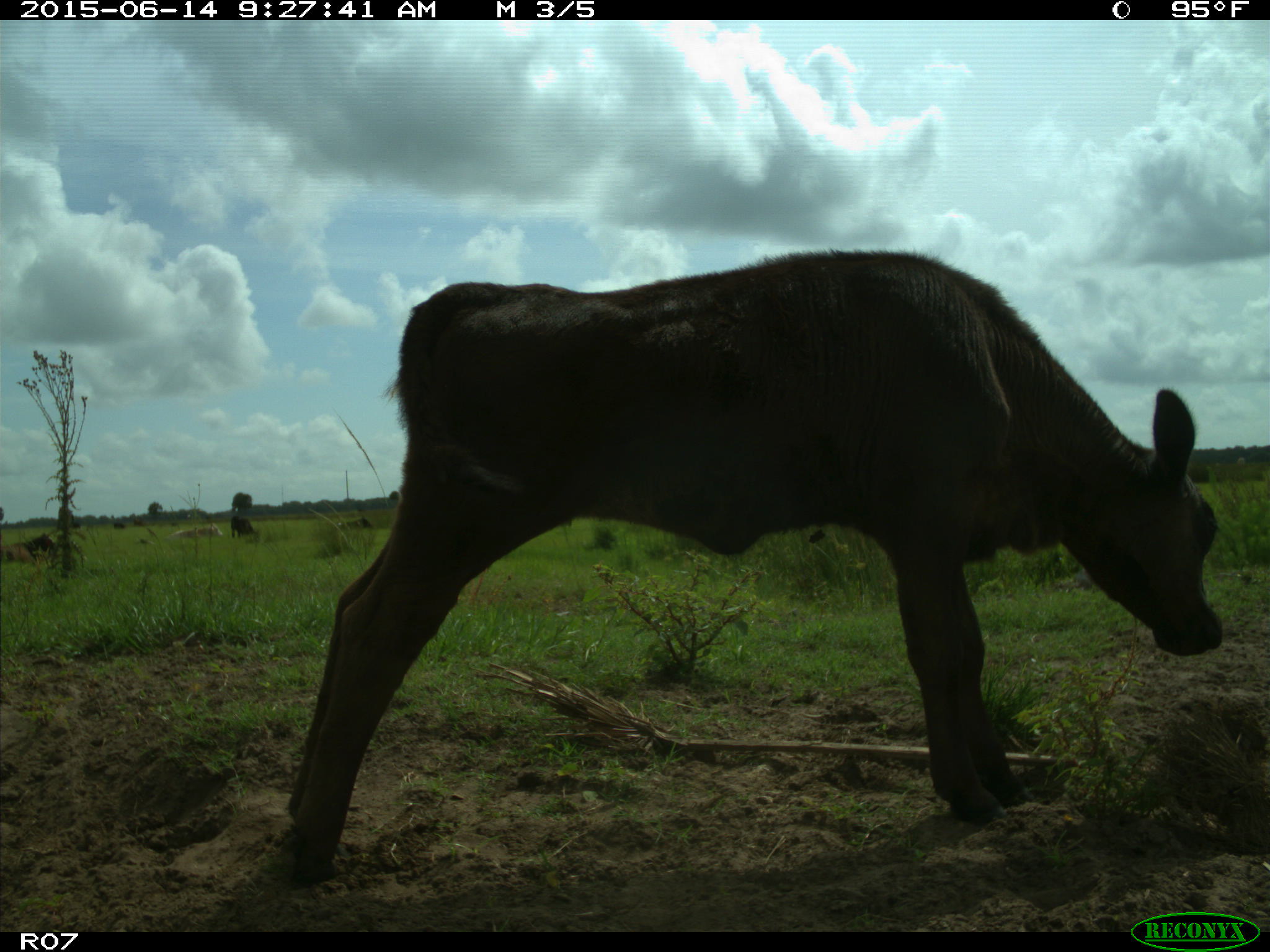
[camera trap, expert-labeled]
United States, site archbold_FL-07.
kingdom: Animalia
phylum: Chordata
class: Mammalia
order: Artiodactyla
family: Bovidae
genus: Bos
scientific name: Bos taurus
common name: domestic cow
Bos taurus (domestic cow).